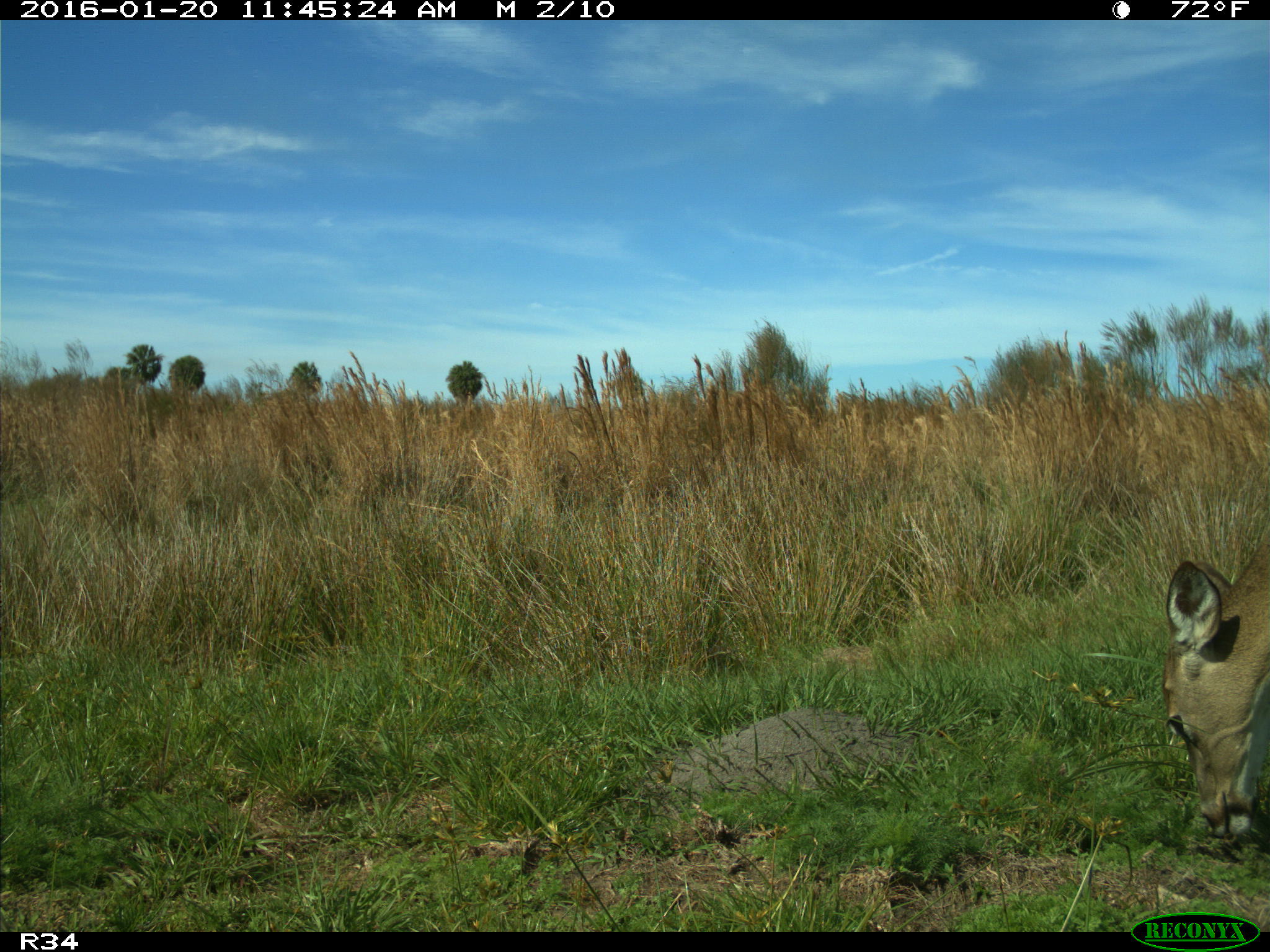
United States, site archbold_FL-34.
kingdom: Animalia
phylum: Chordata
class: Mammalia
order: Artiodactyla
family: Cervidae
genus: Odocoileus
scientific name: Odocoileus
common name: deer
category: unidentified deer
Unidentified deer (deer) (Odocoileus).